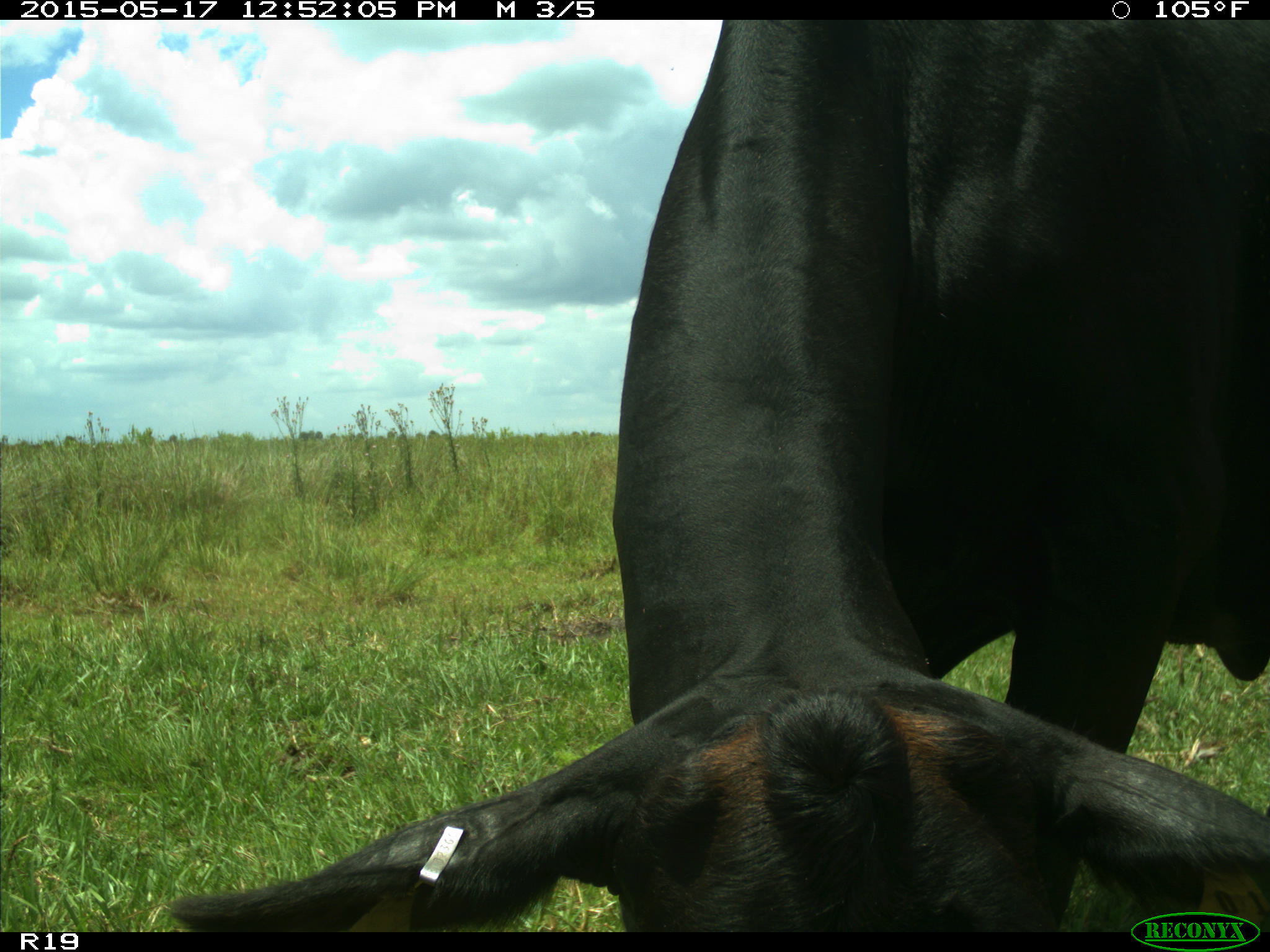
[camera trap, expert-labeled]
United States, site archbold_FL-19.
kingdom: Animalia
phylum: Chordata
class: Mammalia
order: Artiodactyla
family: Bovidae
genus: Bos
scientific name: Bos taurus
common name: domestic cow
Bos taurus (domestic cow).